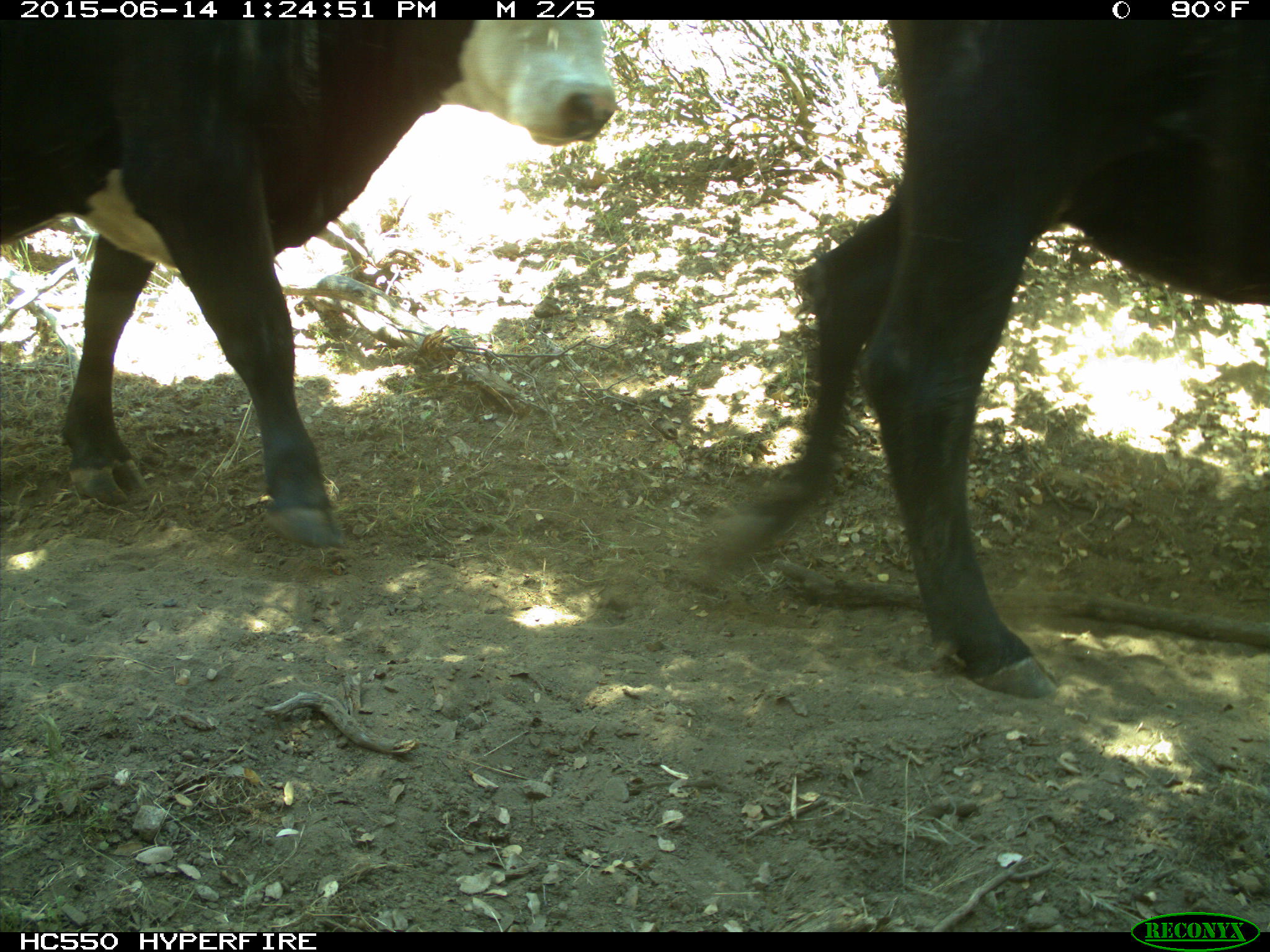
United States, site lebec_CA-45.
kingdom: Animalia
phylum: Chordata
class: Mammalia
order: Artiodactyla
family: Bovidae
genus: Bos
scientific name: Bos taurus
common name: domestic cow